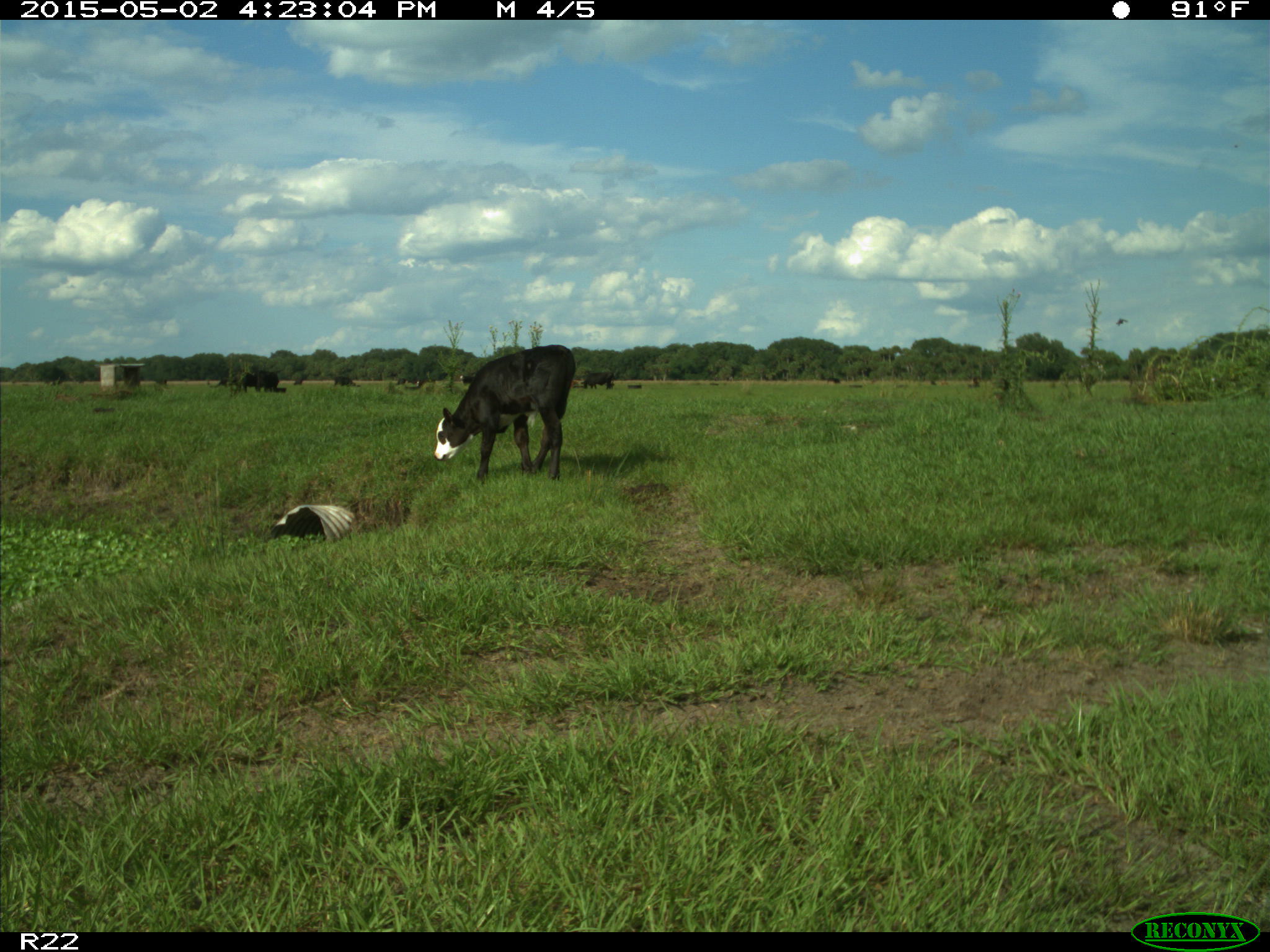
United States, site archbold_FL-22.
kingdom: Animalia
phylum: Chordata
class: Mammalia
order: Artiodactyla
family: Bovidae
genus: Bos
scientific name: Bos taurus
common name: domestic cow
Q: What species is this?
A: Bos taurus (domestic cow).